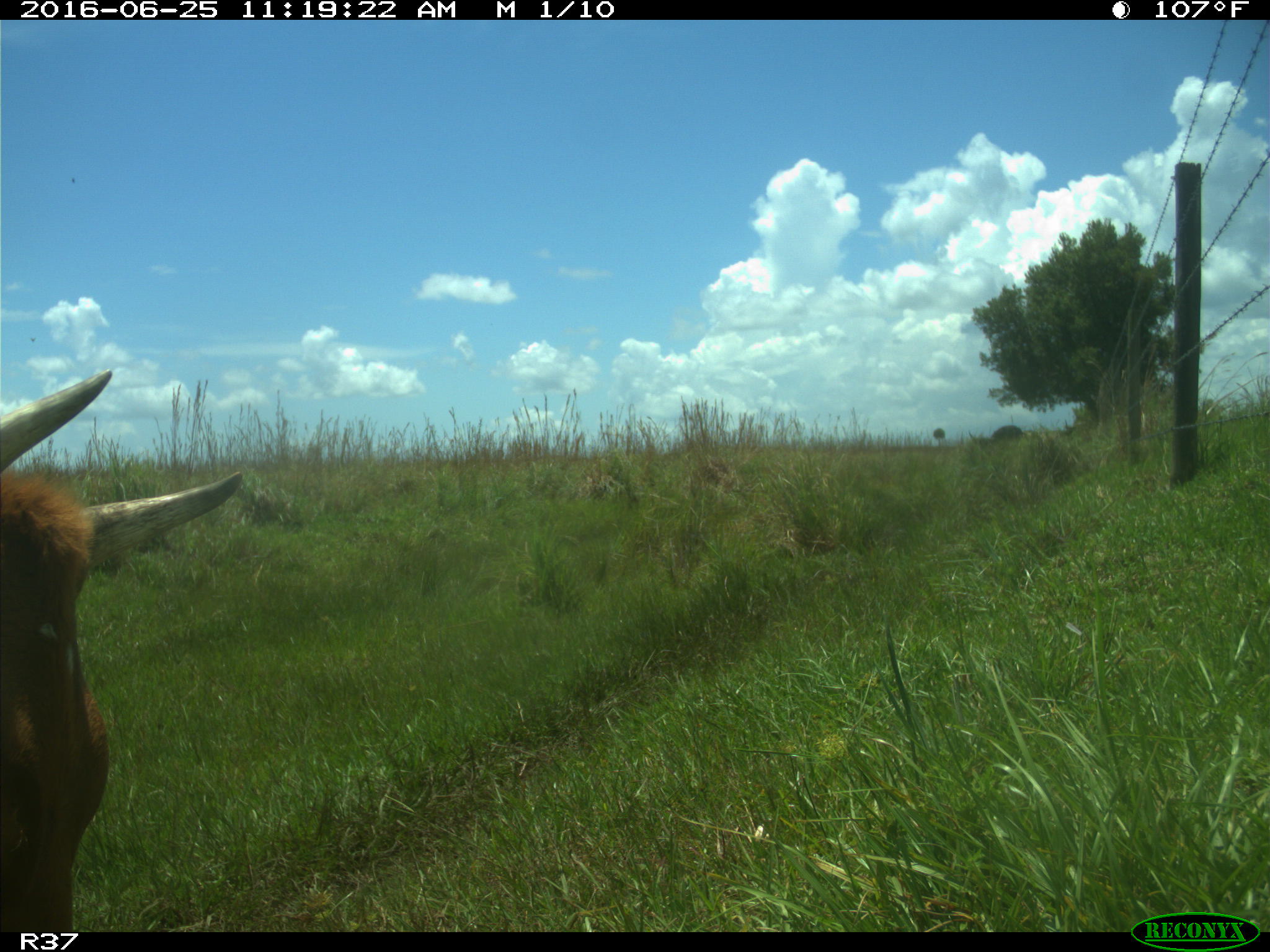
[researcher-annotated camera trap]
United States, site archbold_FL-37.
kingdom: Animalia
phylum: Chordata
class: Mammalia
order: Artiodactyla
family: Bovidae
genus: Bos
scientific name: Bos taurus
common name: domestic cow